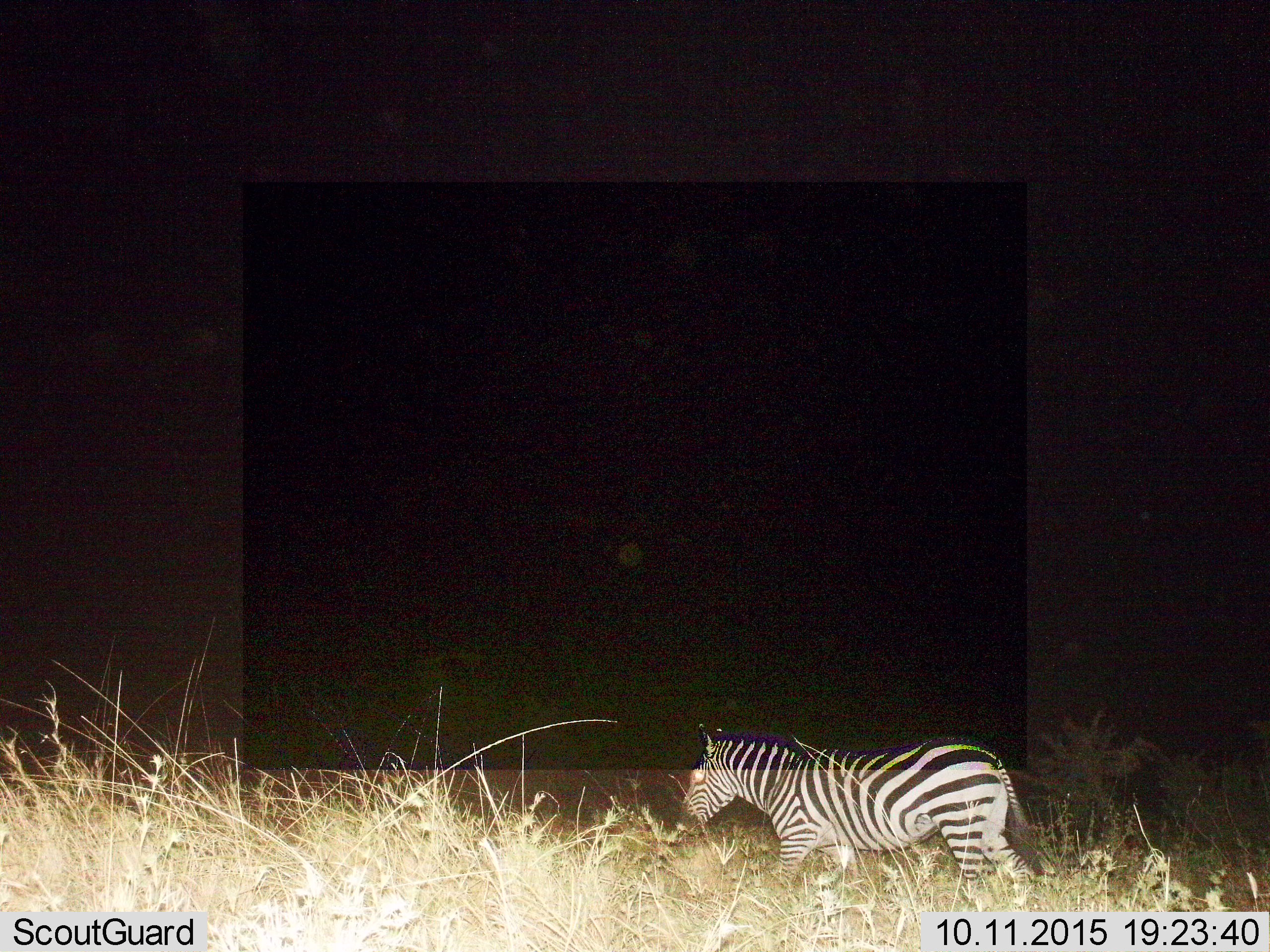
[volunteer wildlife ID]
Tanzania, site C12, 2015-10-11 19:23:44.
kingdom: Animalia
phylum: Chordata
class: Mammalia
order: Perissodactyla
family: Equidae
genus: Equus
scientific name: Equus quagga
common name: plains zebra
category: zebra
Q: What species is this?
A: Zebra (plains zebra) (Equus quagga).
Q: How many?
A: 1.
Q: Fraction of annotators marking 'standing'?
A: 15%.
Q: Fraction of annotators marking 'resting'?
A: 0%.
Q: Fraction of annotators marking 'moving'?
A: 92%.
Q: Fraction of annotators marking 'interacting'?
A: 0%.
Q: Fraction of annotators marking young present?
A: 0%.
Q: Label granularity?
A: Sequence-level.